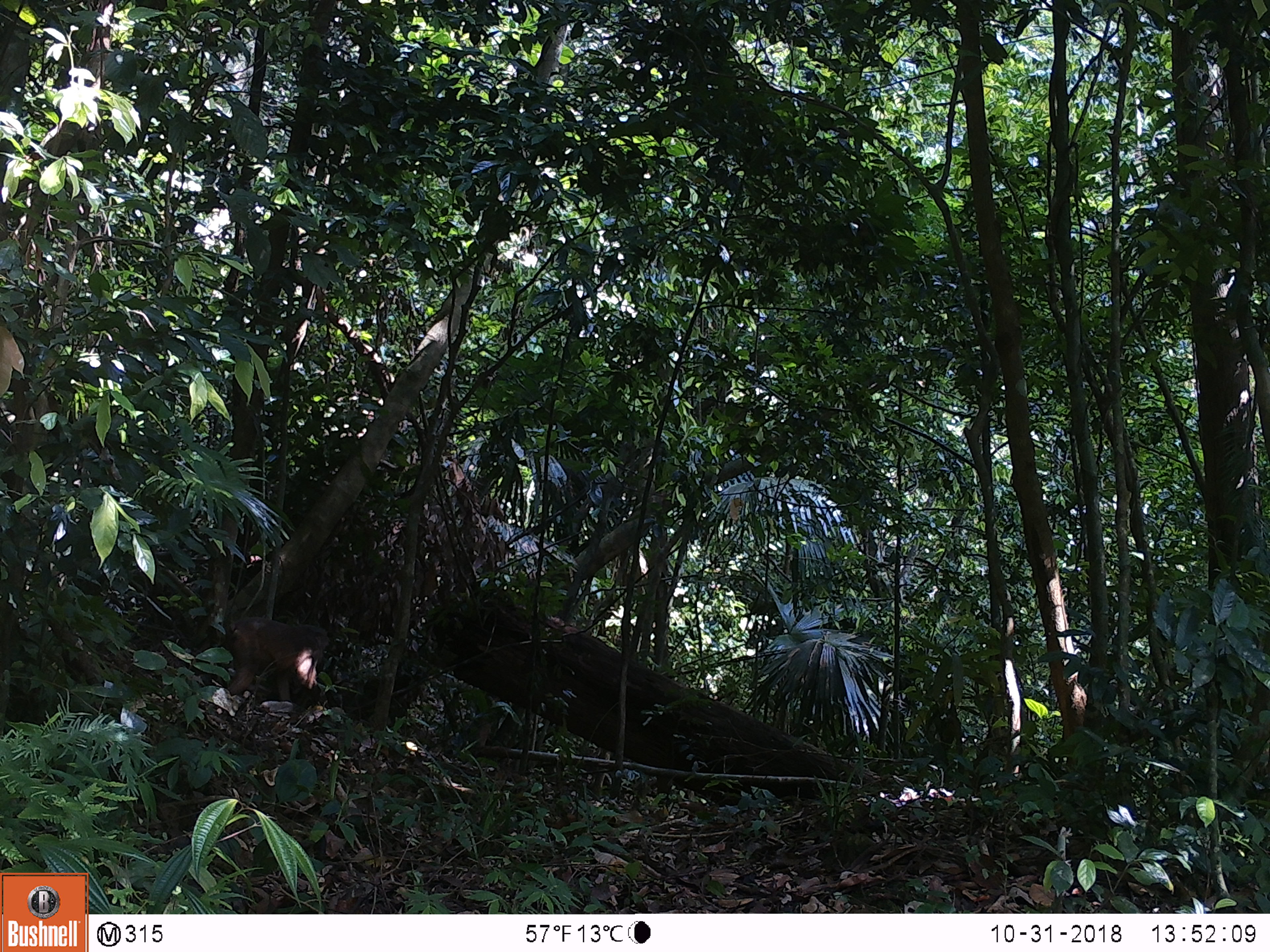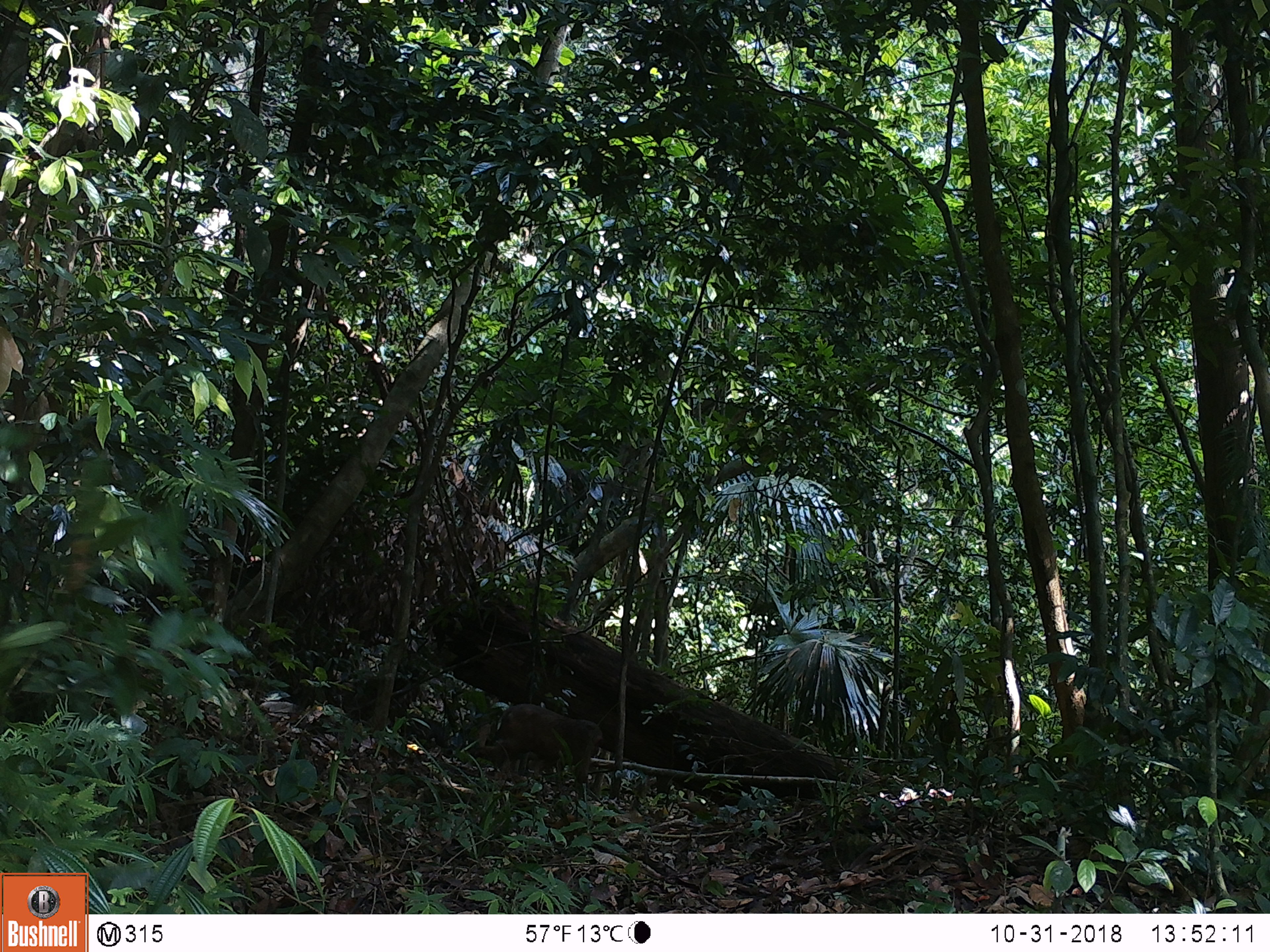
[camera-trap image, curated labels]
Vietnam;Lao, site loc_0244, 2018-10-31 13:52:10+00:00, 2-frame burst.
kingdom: Animalia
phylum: Chordata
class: Mammalia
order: Primates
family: Cercopithecidae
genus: Macaca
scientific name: Macaca arctoides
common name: stump-tailed macaque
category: stump tailed macaque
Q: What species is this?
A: Stump tailed macaque (stump-tailed macaque) (Macaca arctoides).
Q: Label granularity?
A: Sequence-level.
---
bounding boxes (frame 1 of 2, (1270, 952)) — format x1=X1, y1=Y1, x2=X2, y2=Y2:
stump tailed macaque: x1=227, y1=616, x2=330, y2=703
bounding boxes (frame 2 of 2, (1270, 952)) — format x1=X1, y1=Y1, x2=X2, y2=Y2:
stump tailed macaque: x1=469, y1=703, x2=602, y2=783